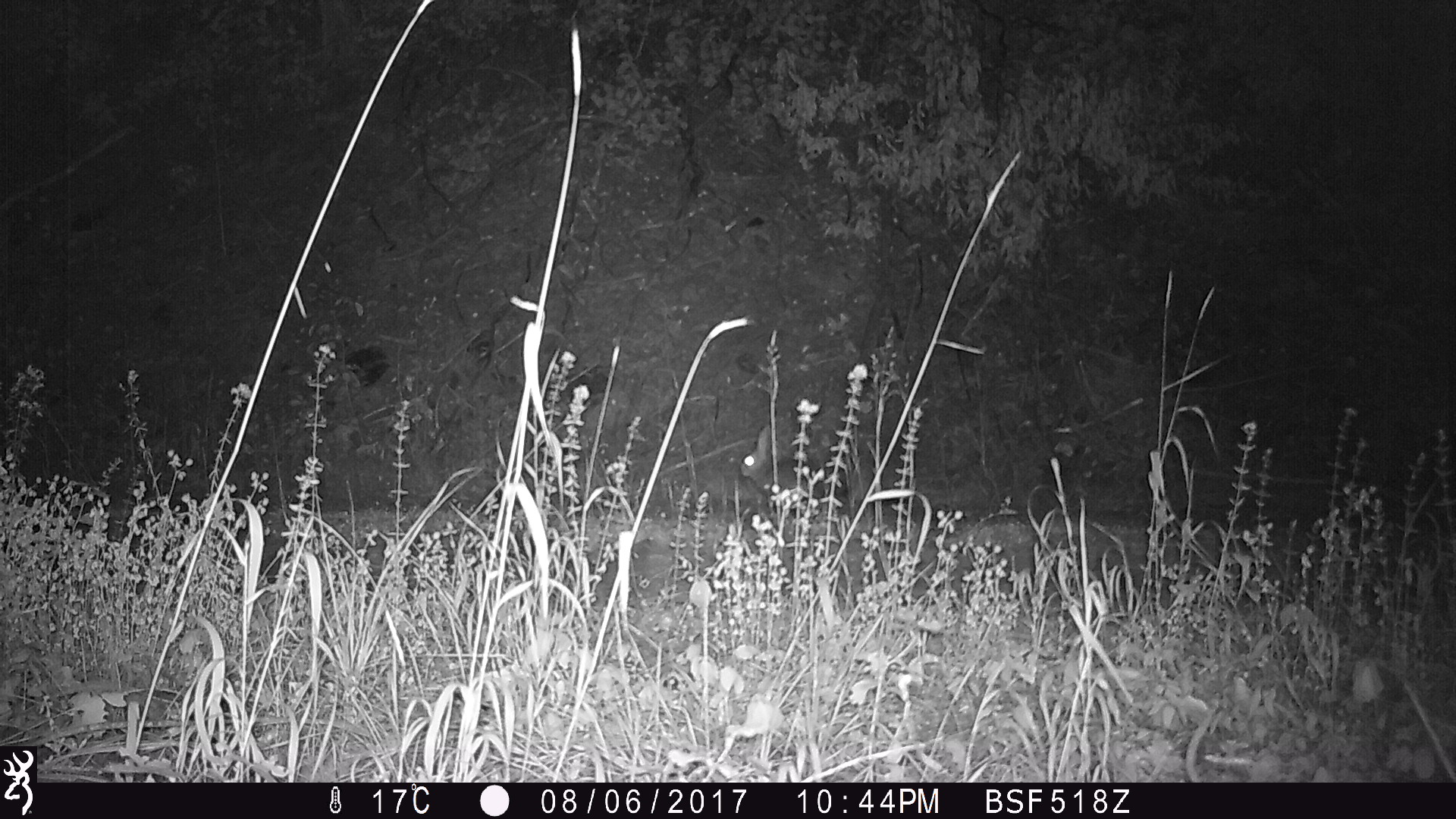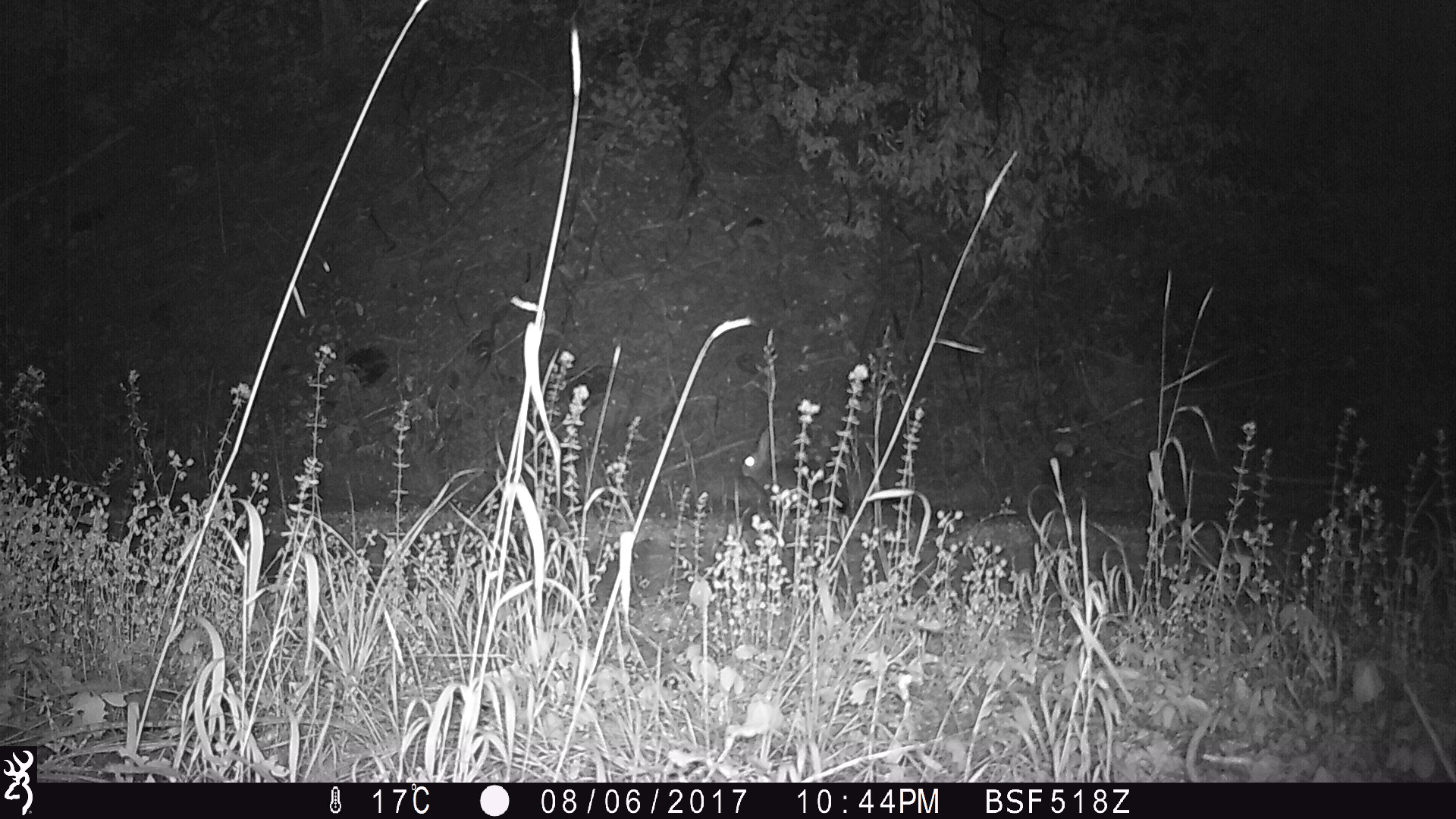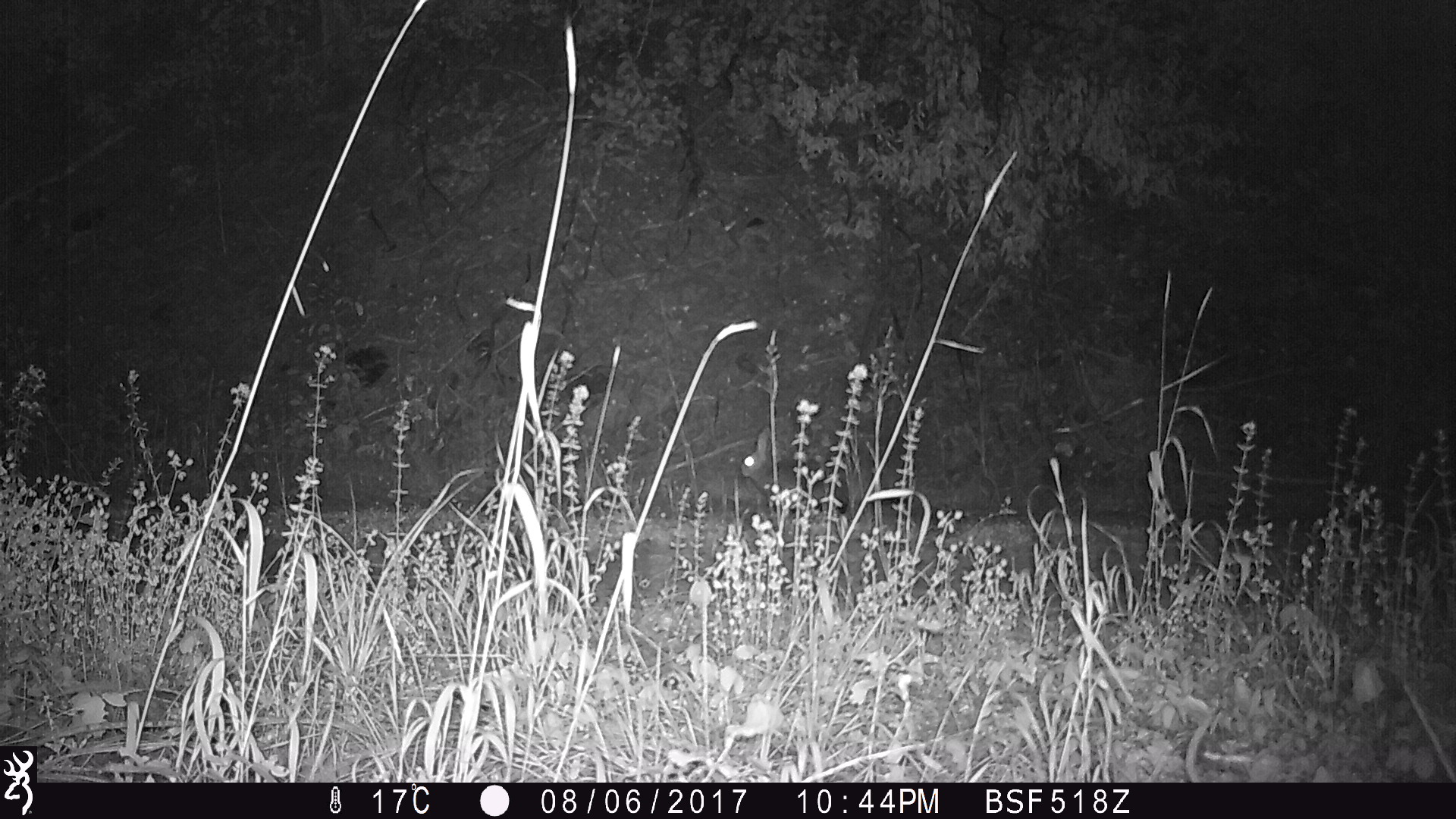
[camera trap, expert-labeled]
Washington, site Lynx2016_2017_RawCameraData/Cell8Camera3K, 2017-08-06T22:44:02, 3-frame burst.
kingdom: Animalia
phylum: Chordata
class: Mammalia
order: Lagomorpha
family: Leporidae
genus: Lepus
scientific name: Lepus americanus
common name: snowshoe hare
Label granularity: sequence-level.